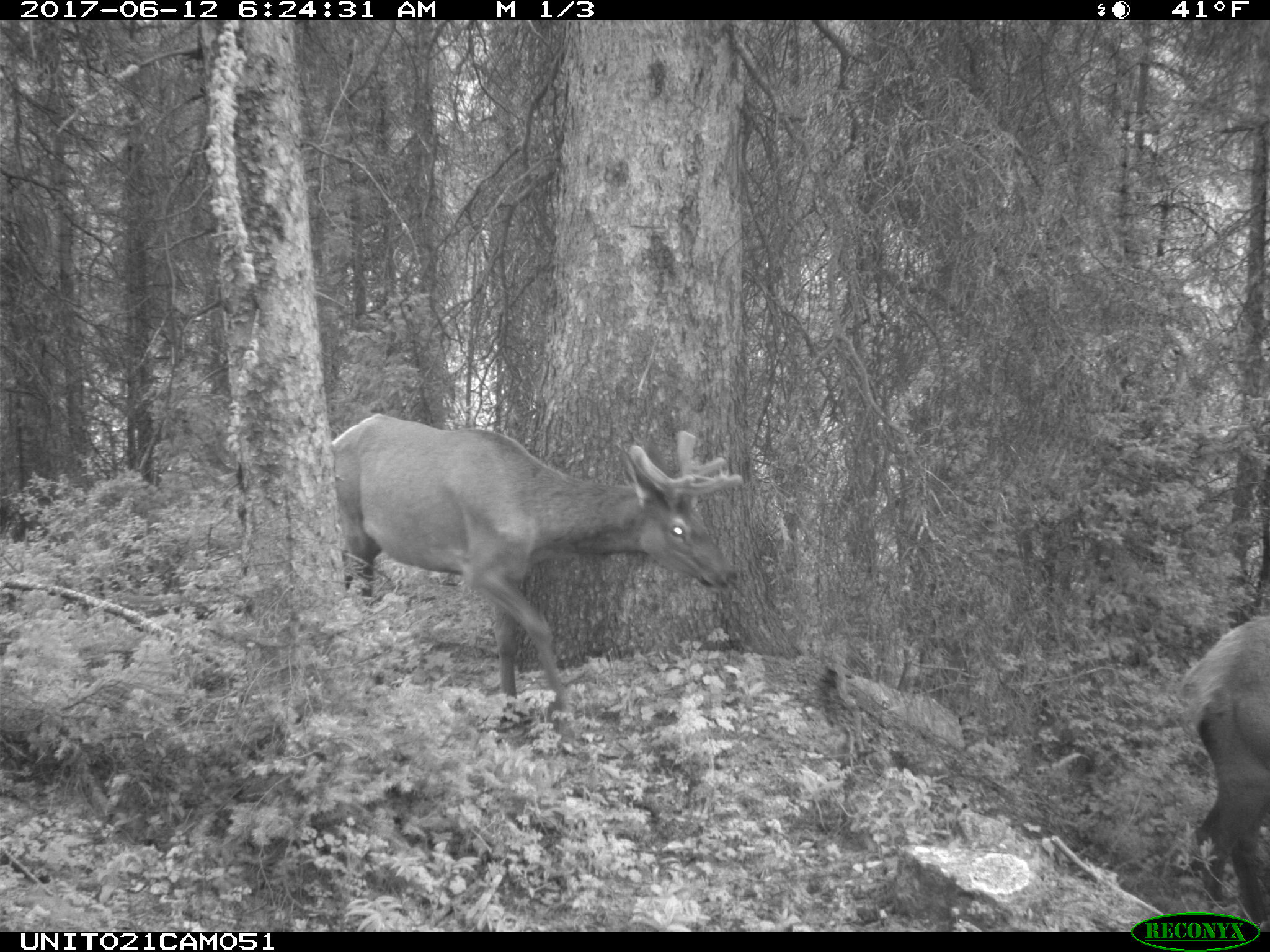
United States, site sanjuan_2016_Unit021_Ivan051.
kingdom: Animalia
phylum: Chordata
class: Mammalia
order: Artiodactyla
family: Cervidae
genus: Cervus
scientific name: Cervus elaphus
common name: red deer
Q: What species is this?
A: Cervus elaphus (red deer).